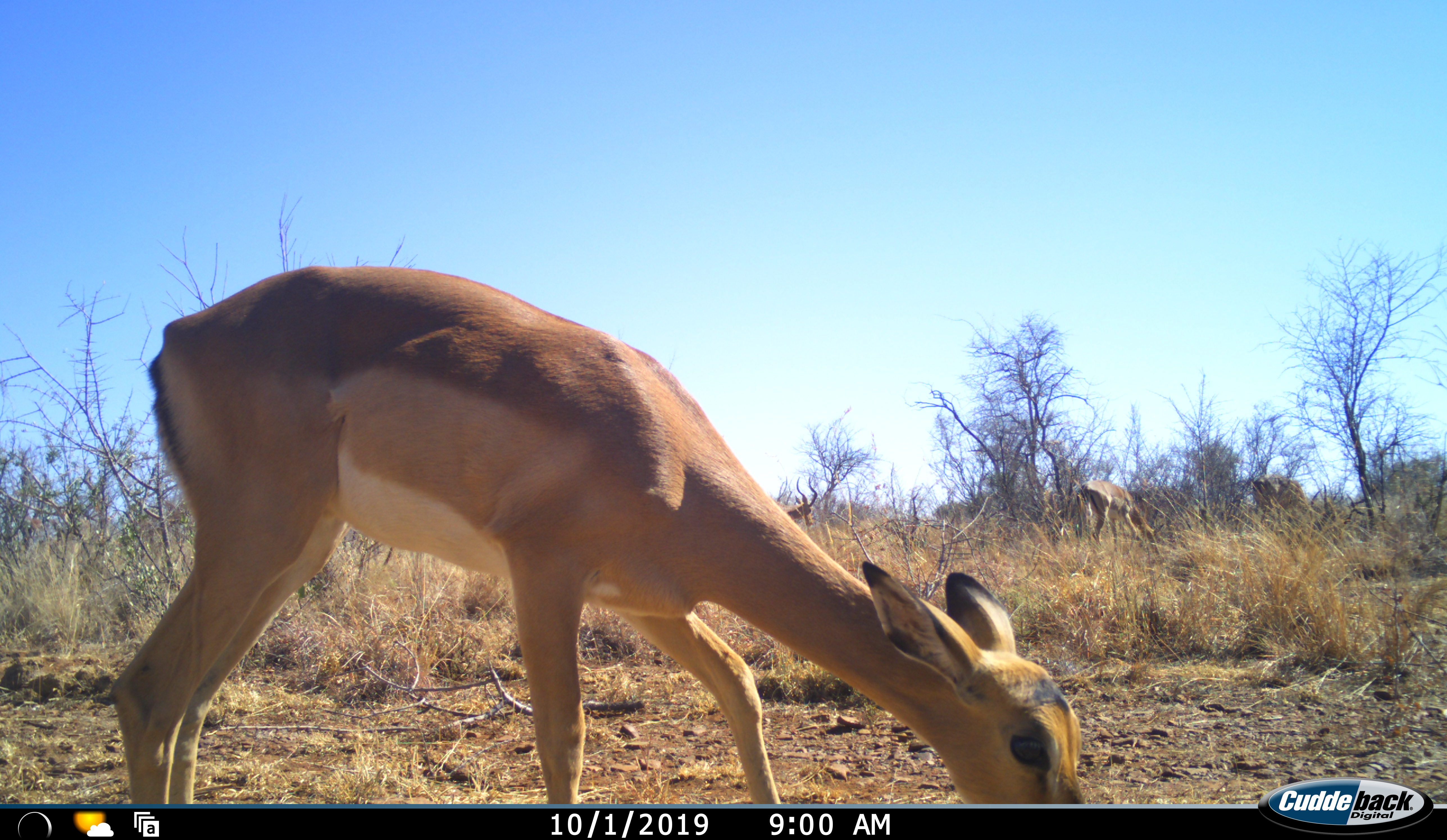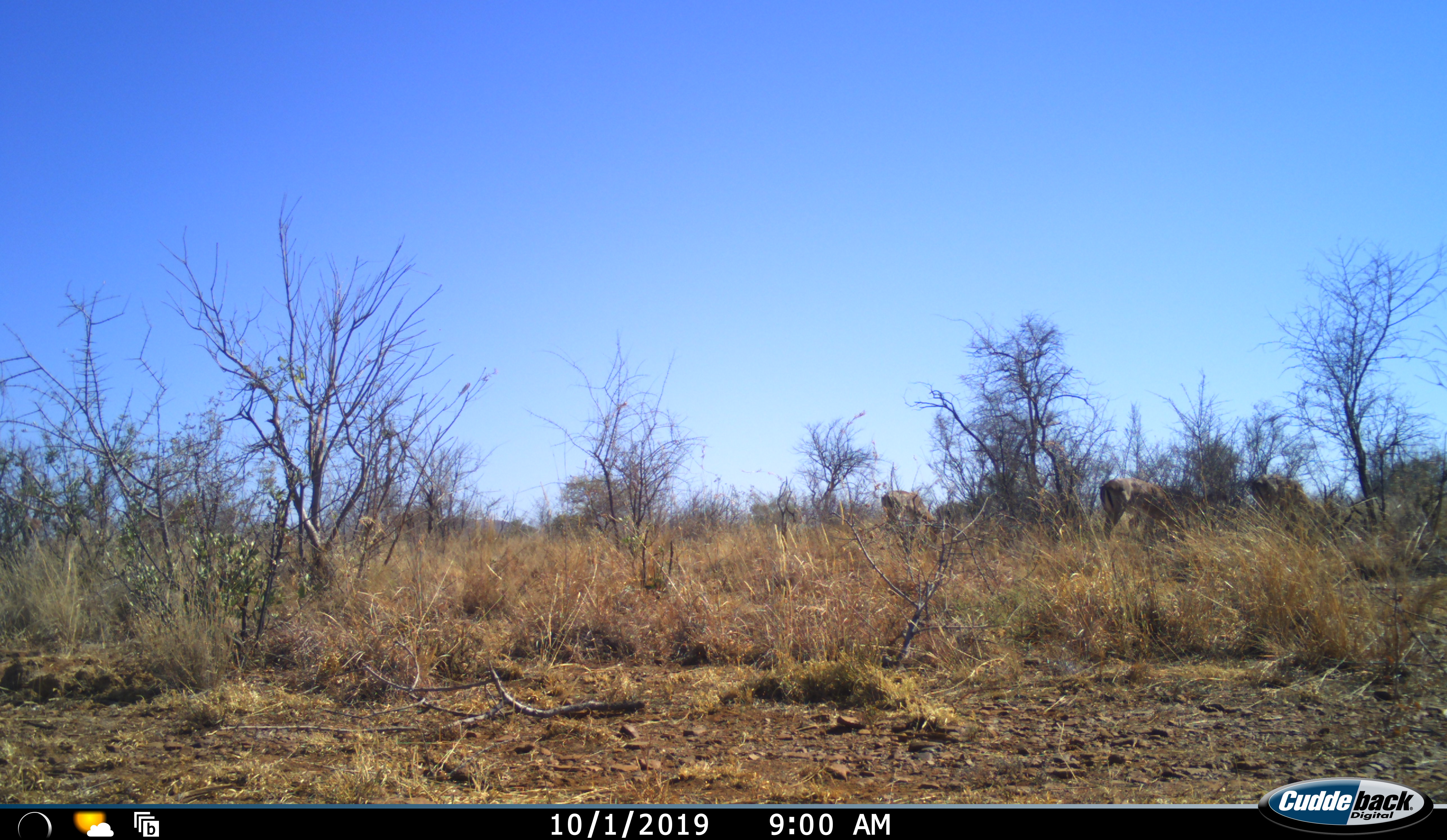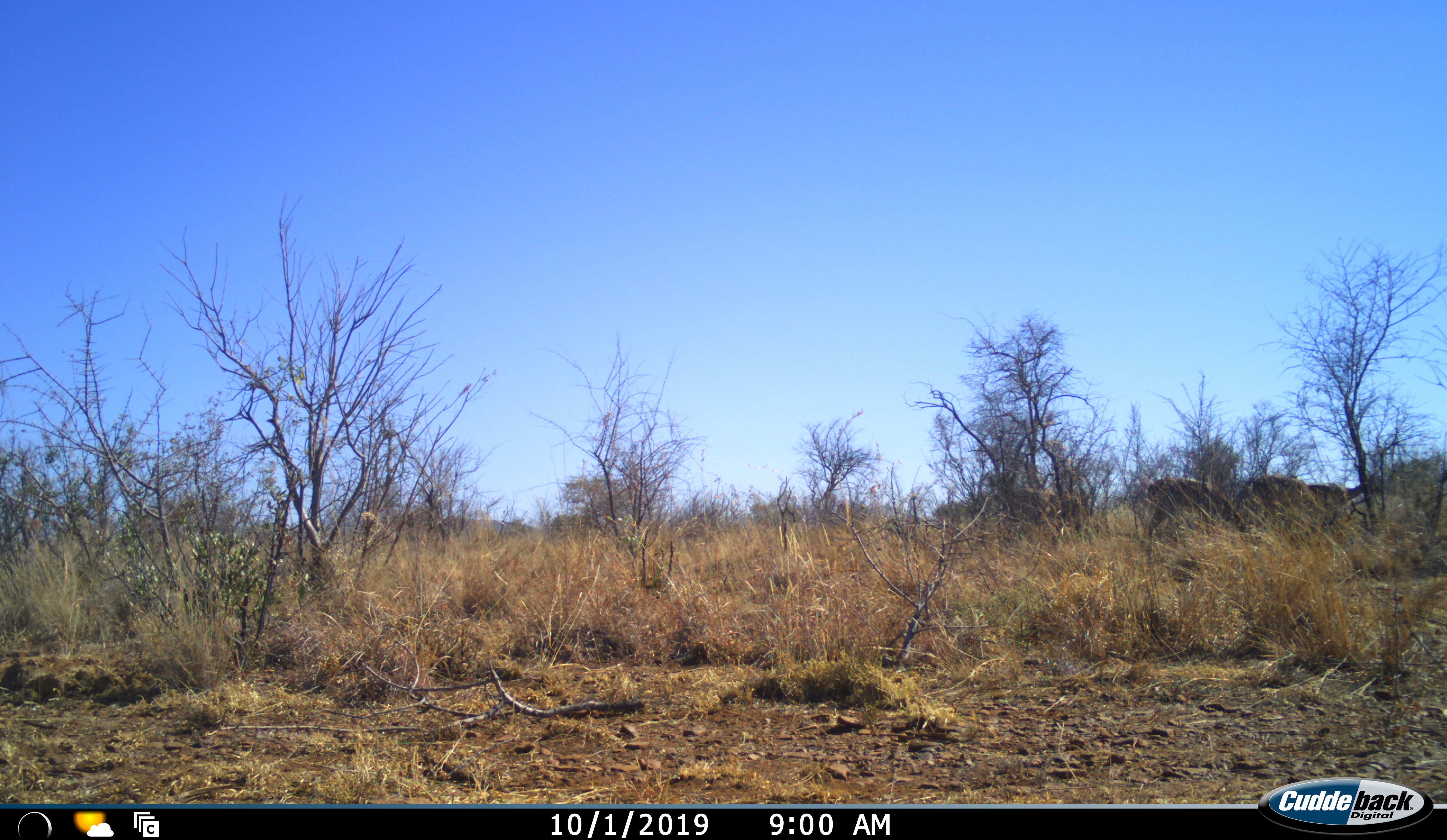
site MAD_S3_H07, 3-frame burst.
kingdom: Animalia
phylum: Chordata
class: Mammalia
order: Artiodactyla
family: Bovidae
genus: Aepyceros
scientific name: Aepyceros melampus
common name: impala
Impala (Aepyceros melampus), count 4. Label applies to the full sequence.